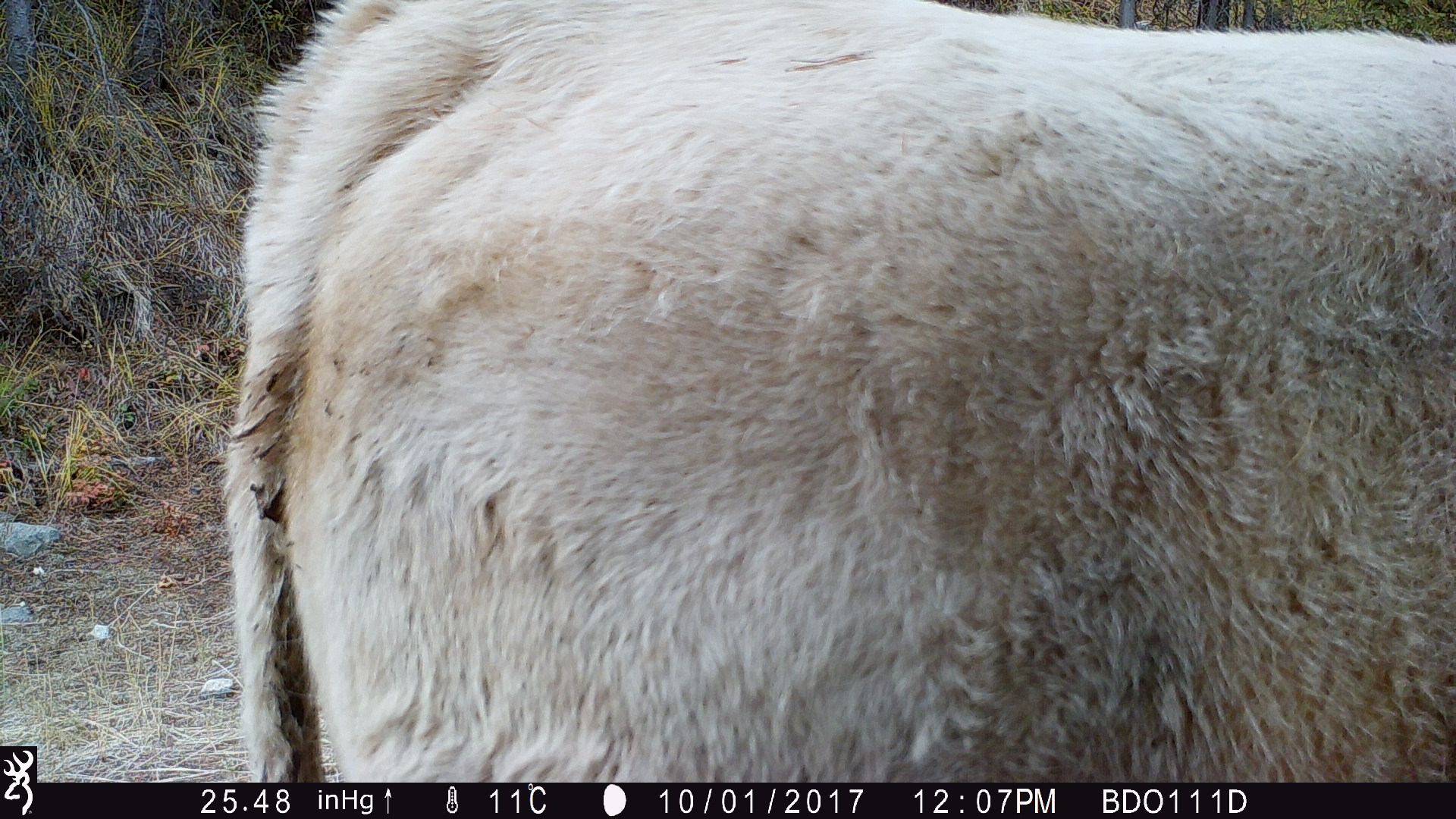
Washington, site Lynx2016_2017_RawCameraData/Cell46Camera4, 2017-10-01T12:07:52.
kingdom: Animalia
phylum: Chordata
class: Mammalia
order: Artiodactyla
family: Bovidae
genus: Bos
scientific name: Bos taurus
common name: domestic cattle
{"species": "domestic cattle (Bos taurus)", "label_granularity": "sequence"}